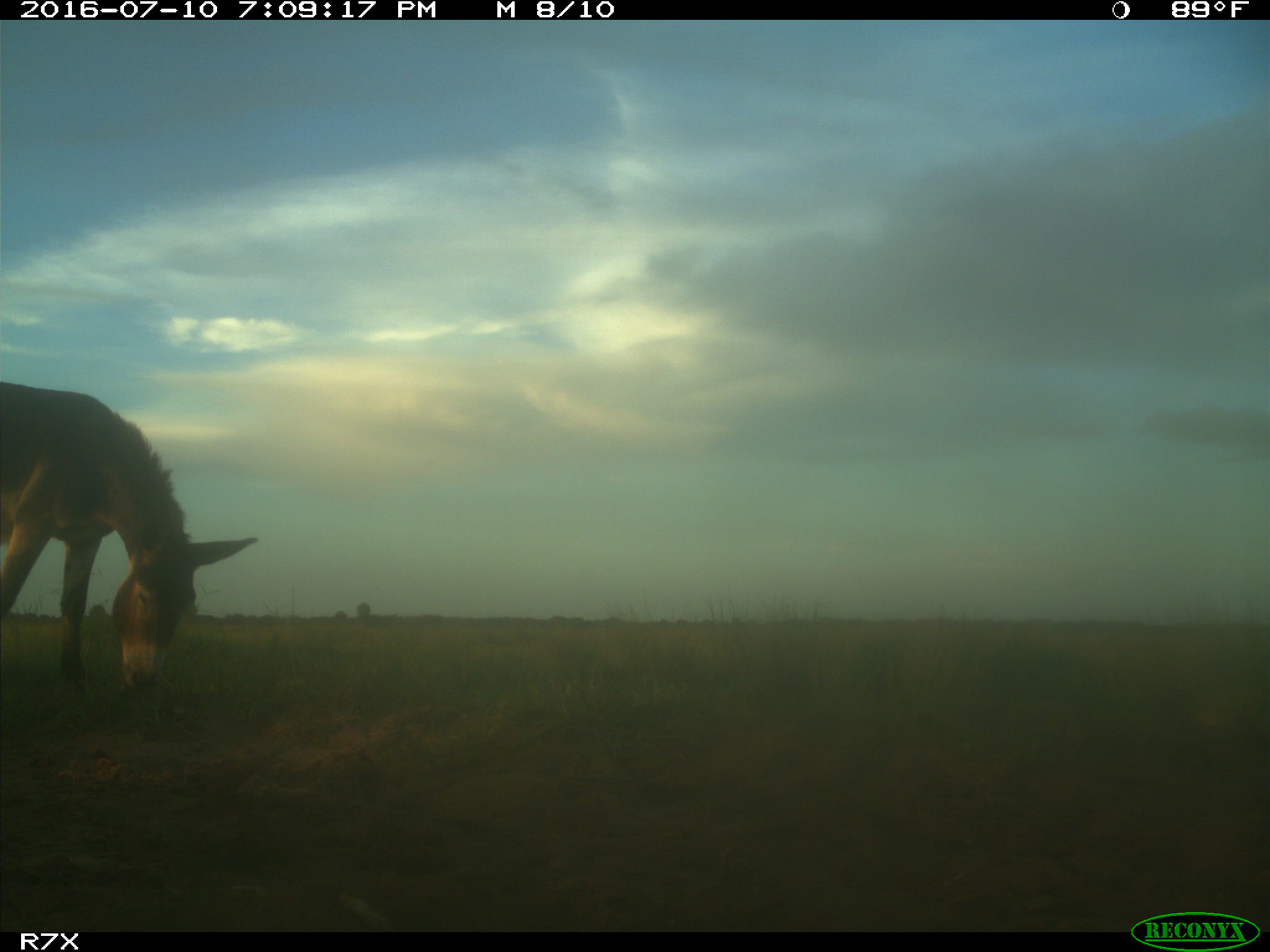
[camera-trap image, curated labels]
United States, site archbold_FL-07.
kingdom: Animalia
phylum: Chordata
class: Mammalia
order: Perissodactyla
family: Equidae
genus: Equus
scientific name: Equus africanus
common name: african wild ass